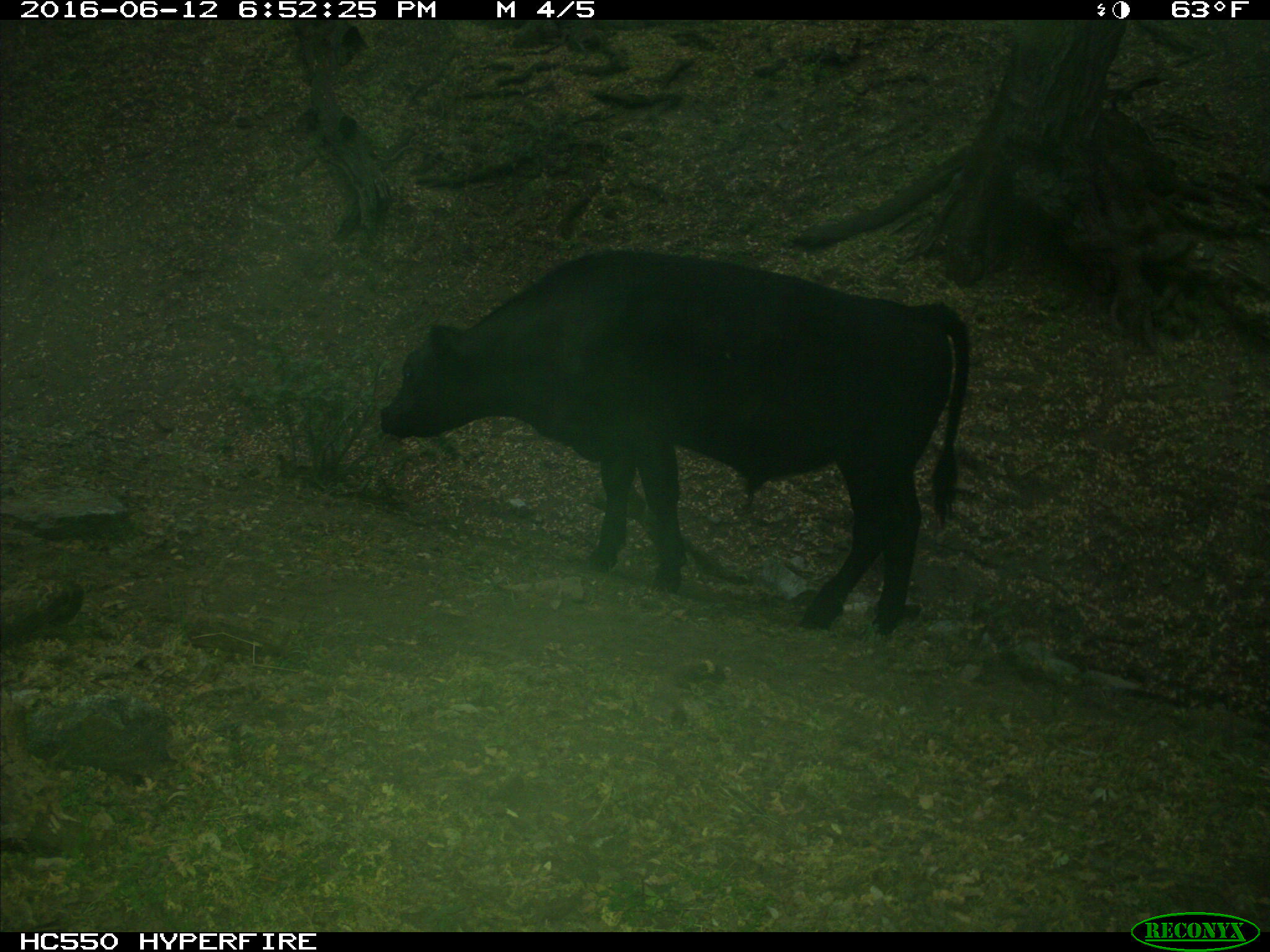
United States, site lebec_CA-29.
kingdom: Animalia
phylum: Chordata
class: Mammalia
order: Artiodactyla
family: Bovidae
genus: Bos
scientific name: Bos taurus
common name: domestic cow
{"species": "Bos taurus (domestic cow)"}